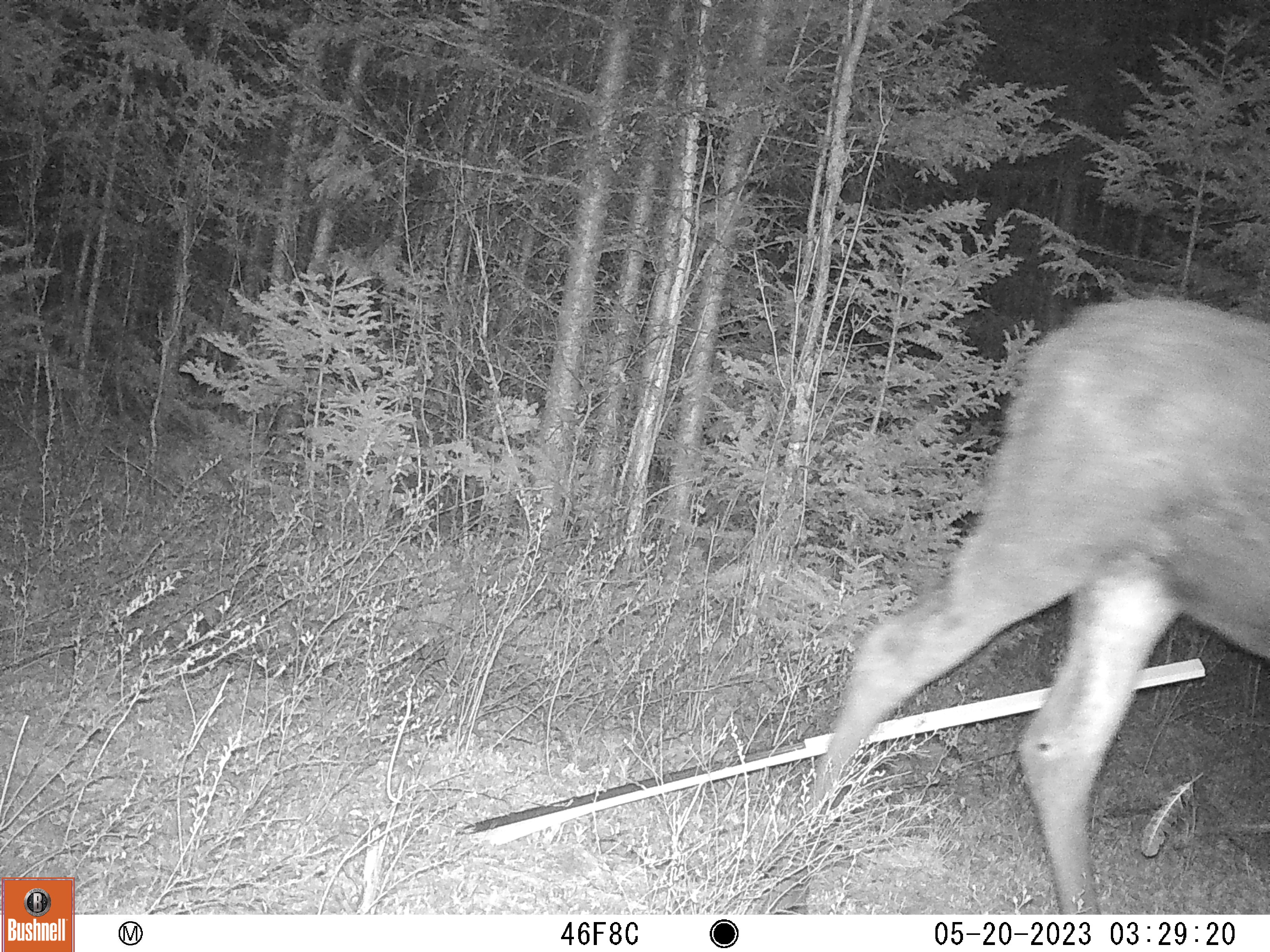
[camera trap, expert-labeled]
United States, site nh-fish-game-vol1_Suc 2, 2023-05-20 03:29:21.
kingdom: Animalia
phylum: Chordata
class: Mammalia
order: Artiodactyla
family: Cervidae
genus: Alces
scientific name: Alces alces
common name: moose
Moose (Alces alces).